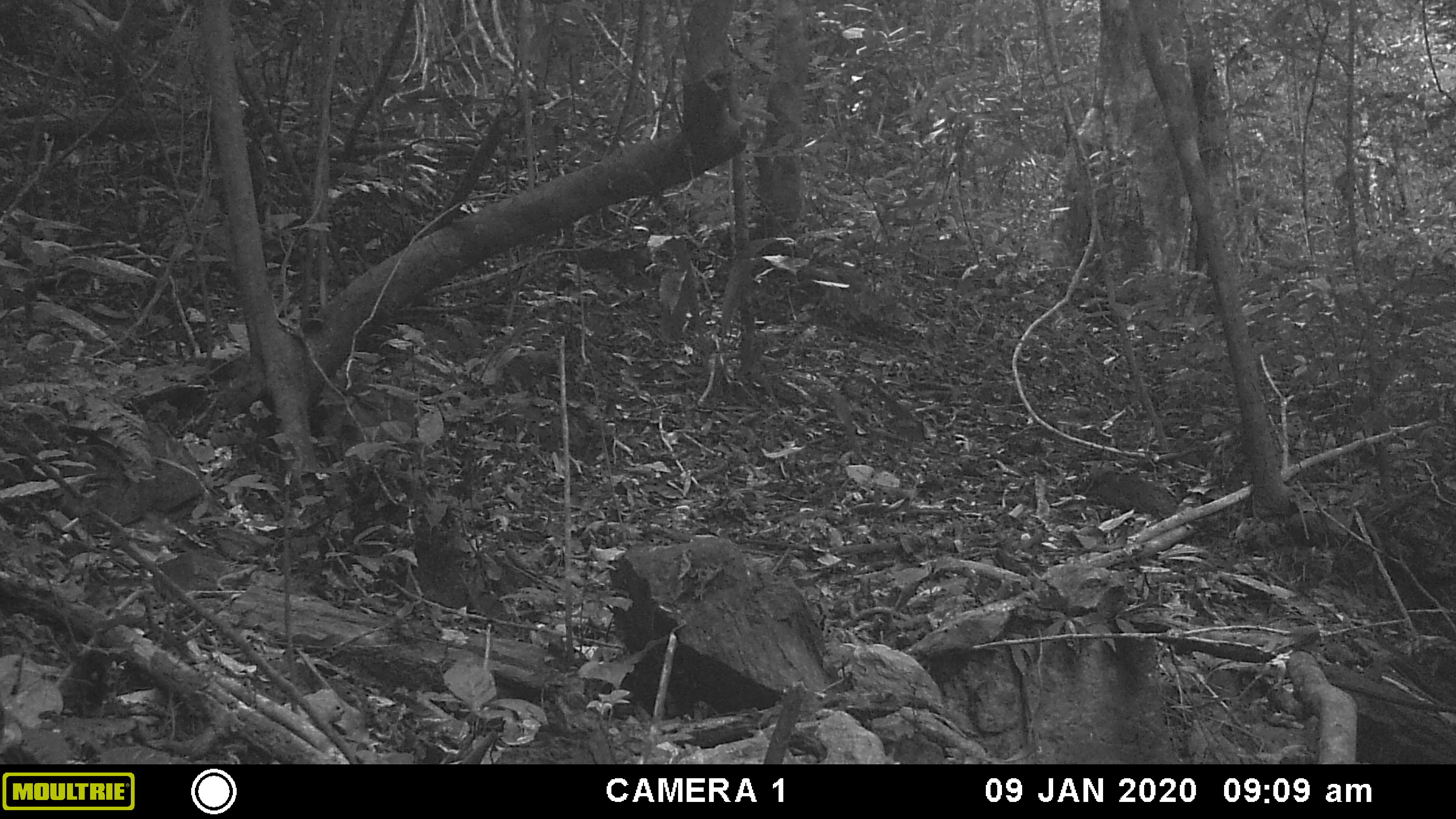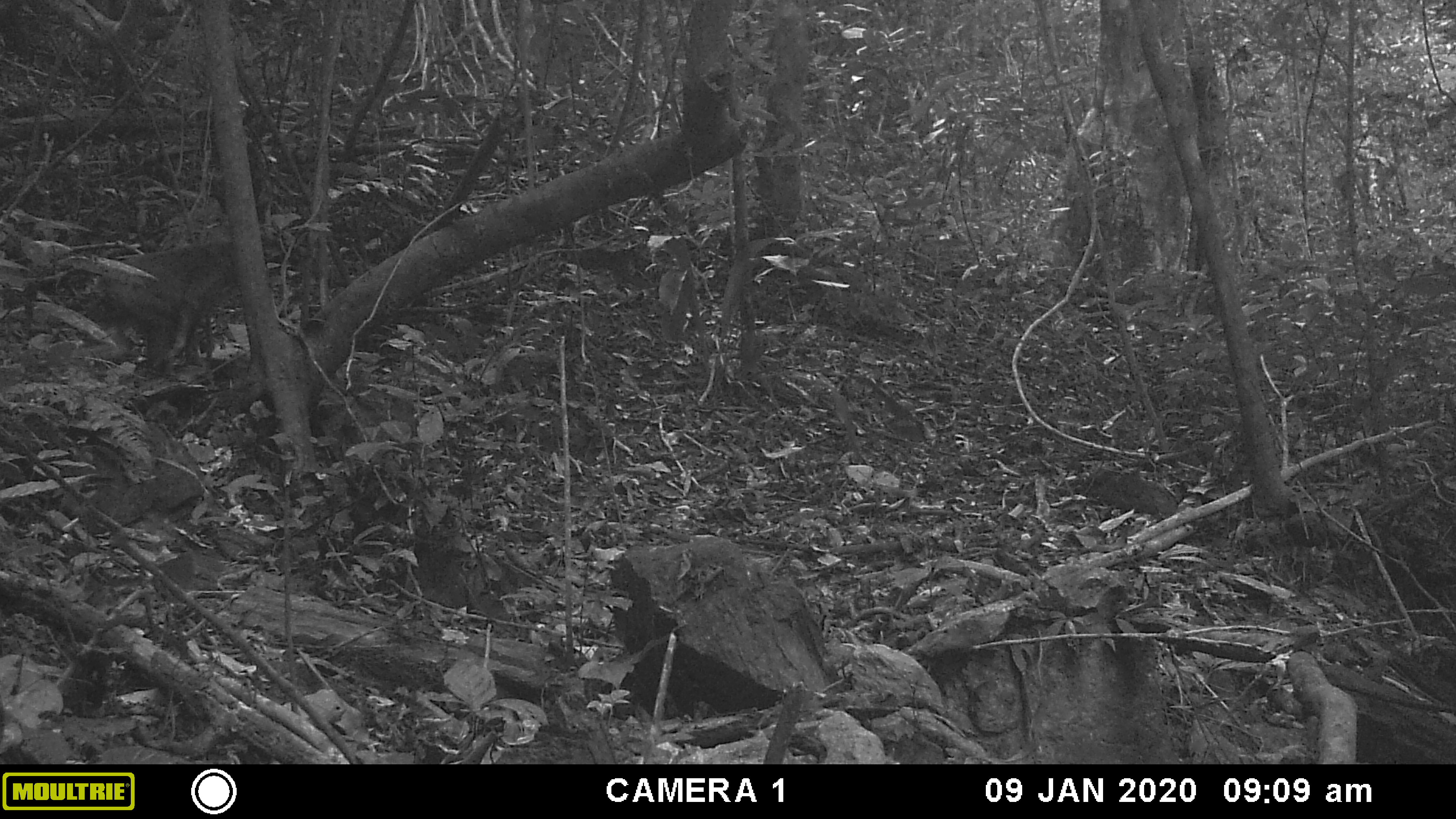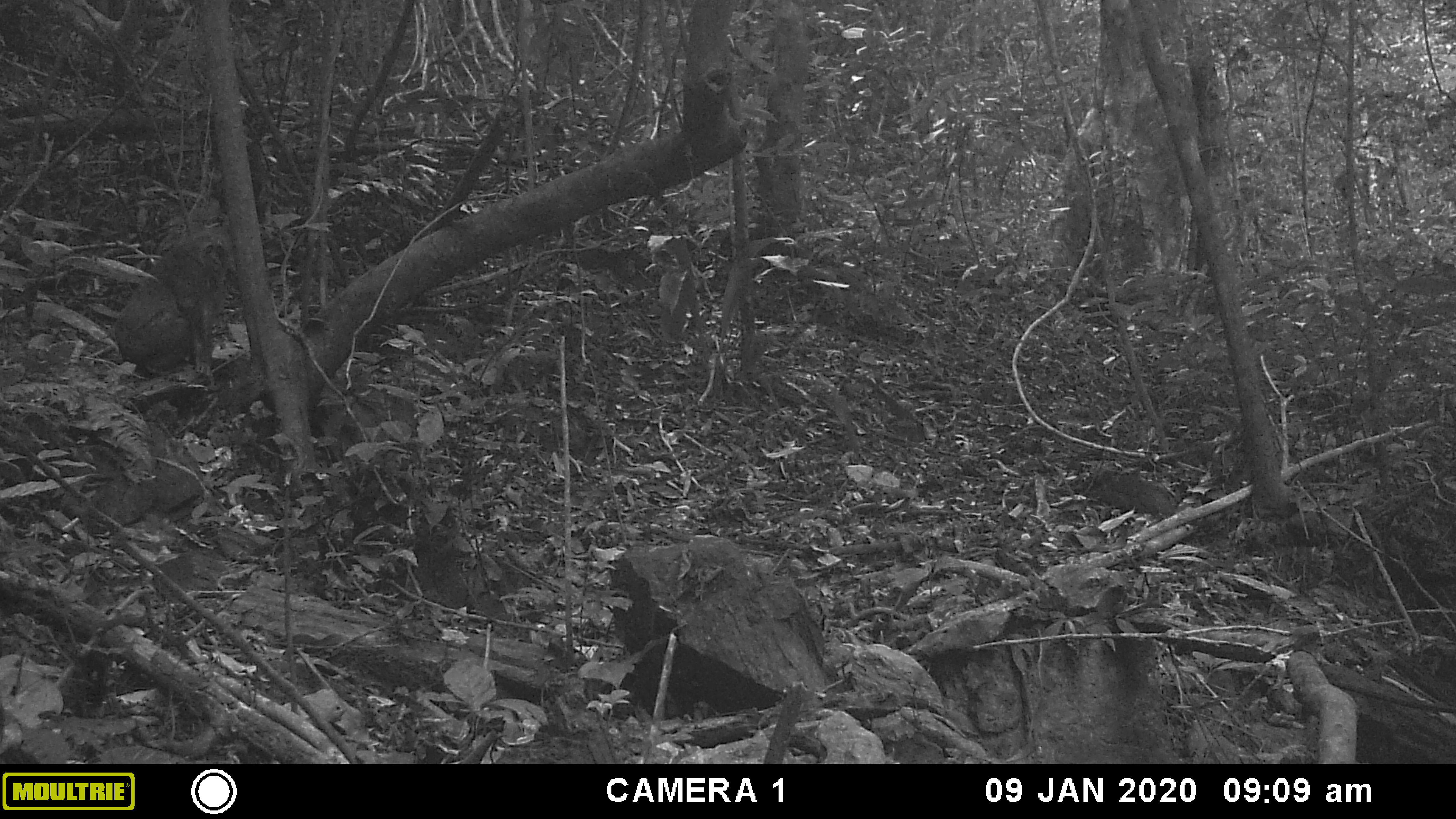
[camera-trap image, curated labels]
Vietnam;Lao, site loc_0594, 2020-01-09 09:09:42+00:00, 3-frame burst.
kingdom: Animalia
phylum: Chordata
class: Mammalia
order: Primates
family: Cercopithecidae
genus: Macaca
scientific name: Macaca arctoides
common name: stump-tailed macaque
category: stump tailed macaque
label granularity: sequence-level